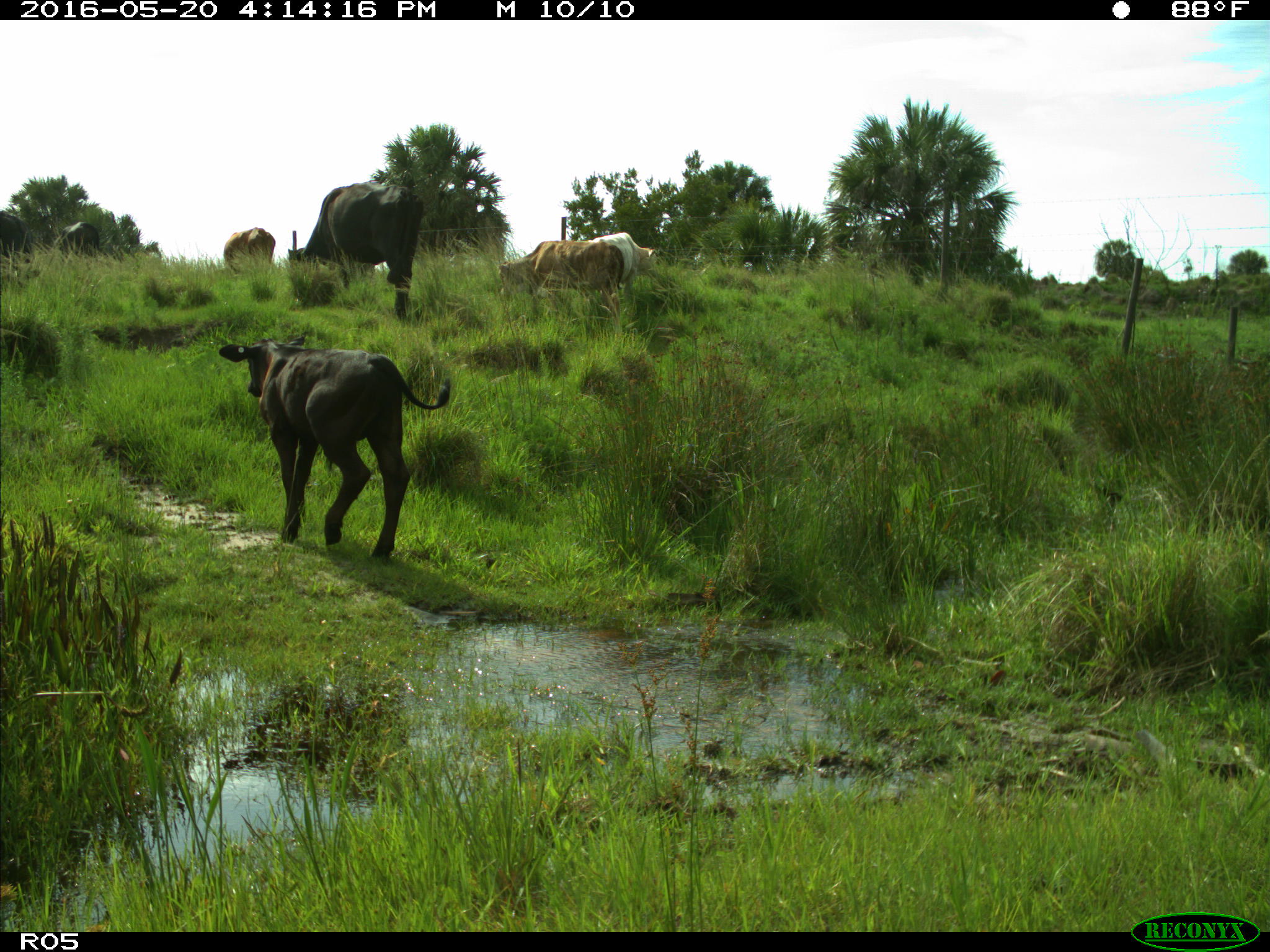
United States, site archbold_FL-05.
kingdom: Animalia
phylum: Chordata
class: Mammalia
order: Artiodactyla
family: Bovidae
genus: Bos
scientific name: Bos taurus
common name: domestic cow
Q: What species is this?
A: Bos taurus (domestic cow).